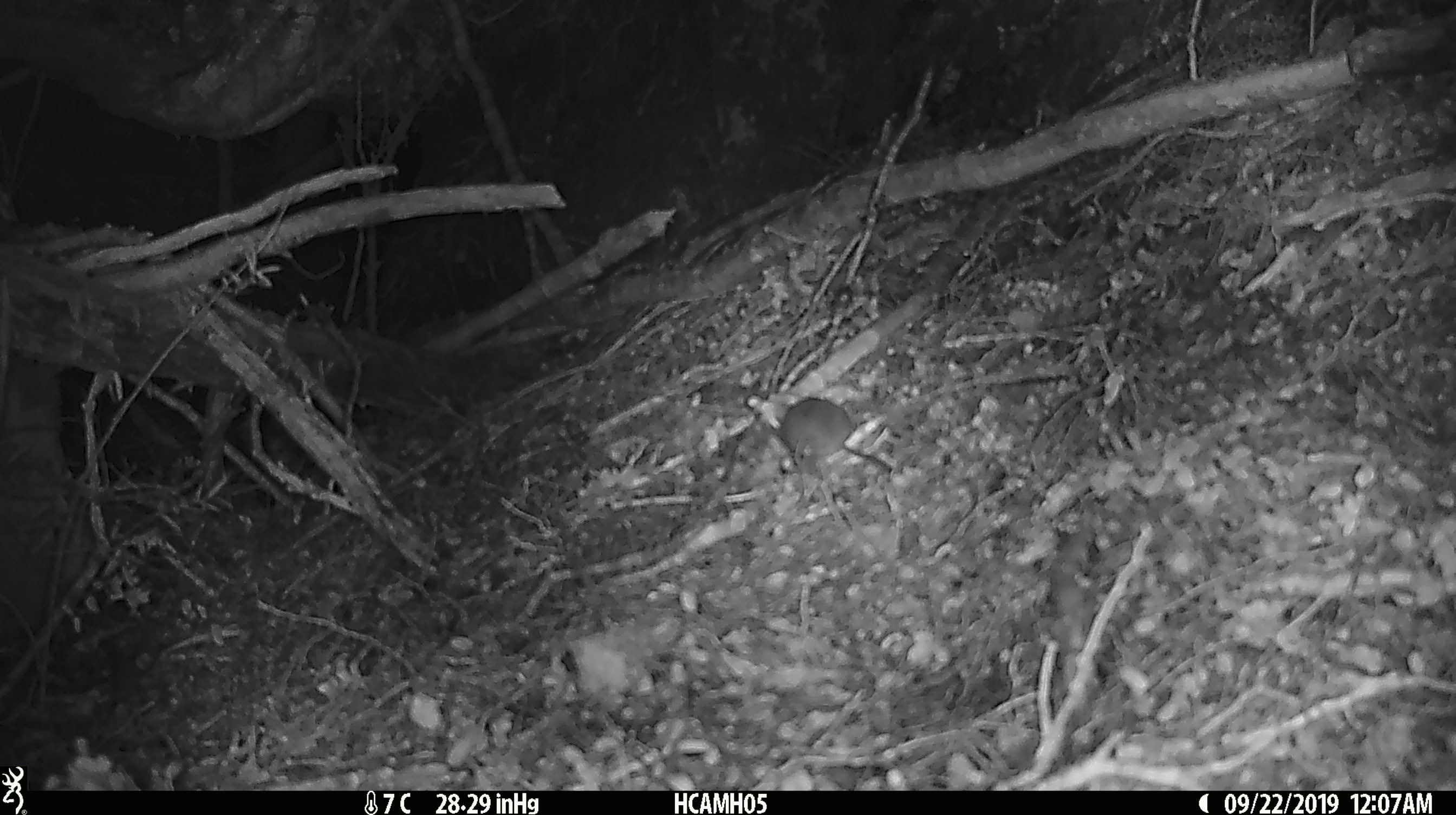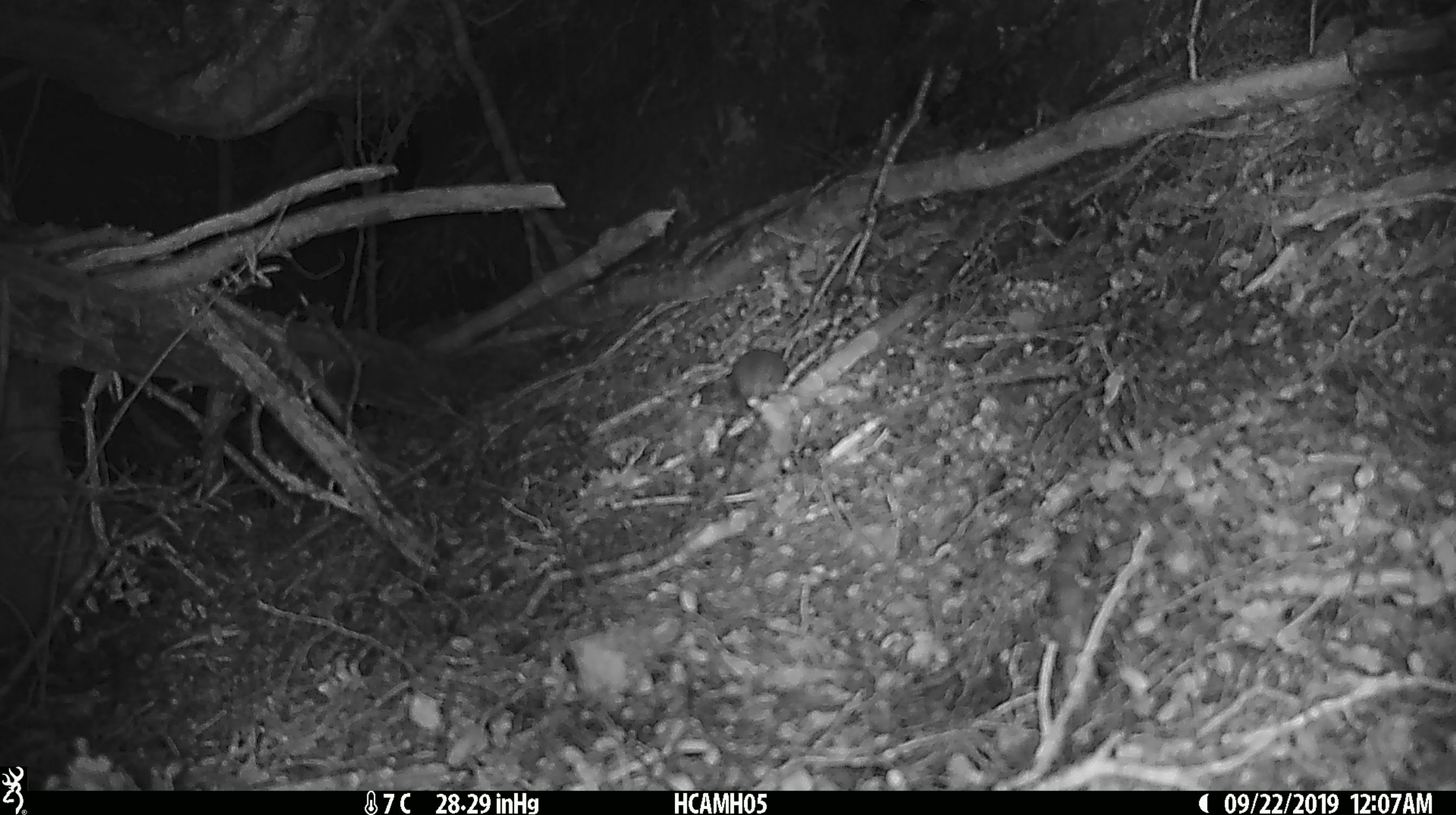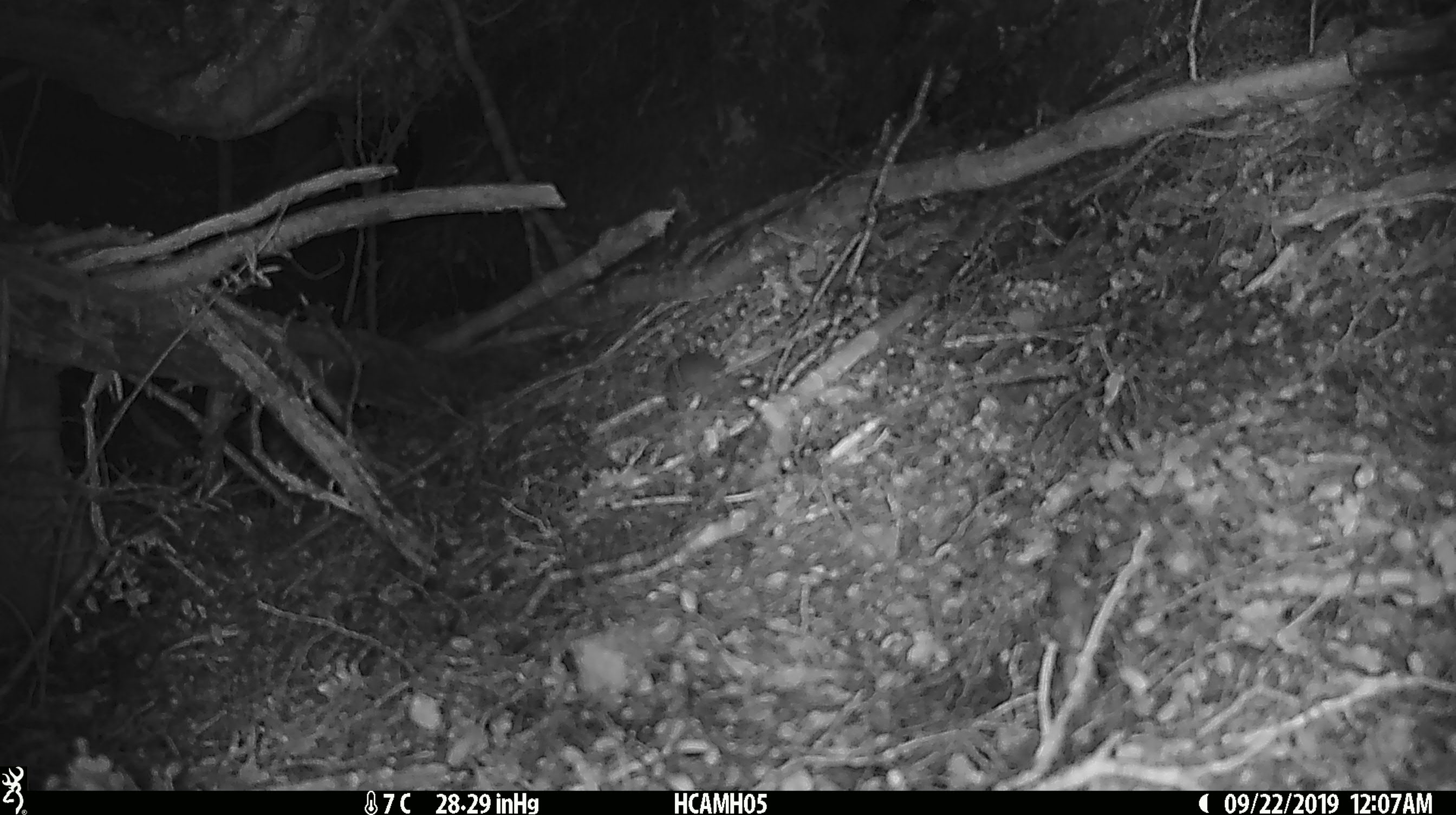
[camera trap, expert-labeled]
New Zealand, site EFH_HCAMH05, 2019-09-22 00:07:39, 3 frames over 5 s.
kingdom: Animalia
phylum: Chordata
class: Mammalia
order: Rodentia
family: Muridae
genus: Mus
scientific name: Mus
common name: mouse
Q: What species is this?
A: Mouse (Mus).